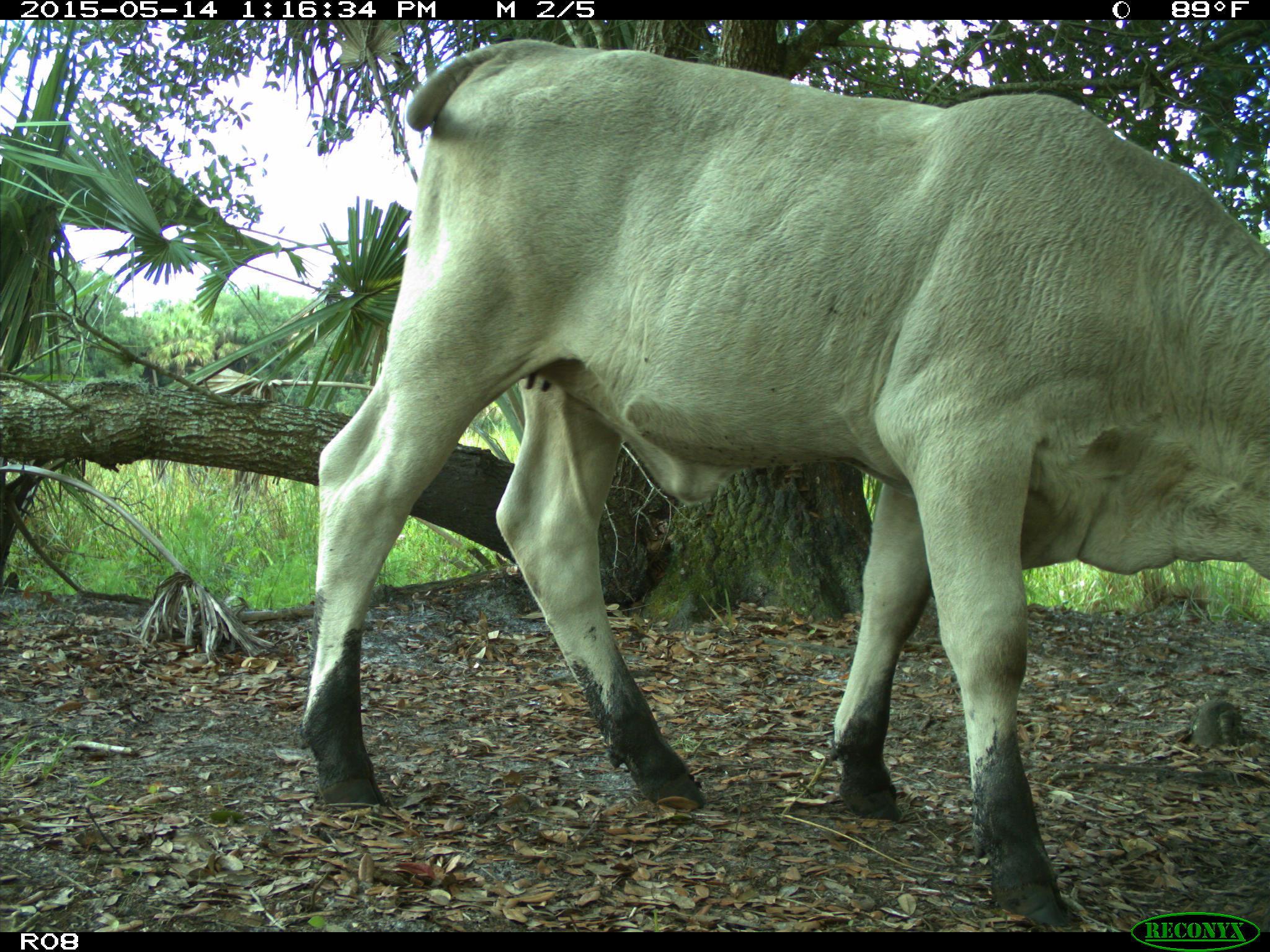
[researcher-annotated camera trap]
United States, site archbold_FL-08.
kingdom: Animalia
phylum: Chordata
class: Mammalia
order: Artiodactyla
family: Bovidae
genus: Bos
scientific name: Bos taurus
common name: domestic cow